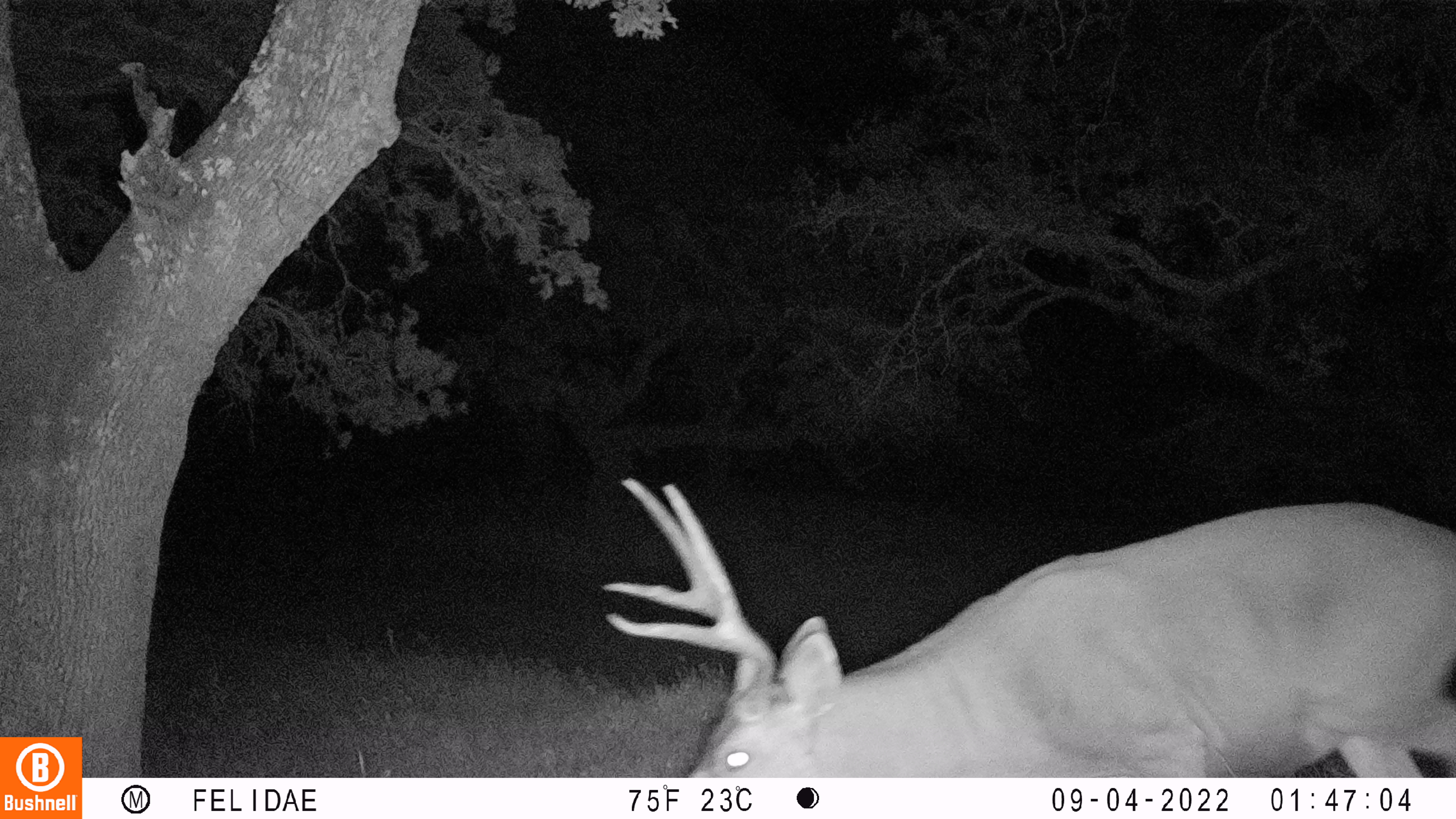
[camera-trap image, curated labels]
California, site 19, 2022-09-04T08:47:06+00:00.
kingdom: Animalia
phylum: Chordata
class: Mammalia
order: Artiodactyla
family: Cervidae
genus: Odocoileus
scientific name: Odocoileus hemionus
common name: mule deer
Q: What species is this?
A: Mule deer (Odocoileus hemionus).